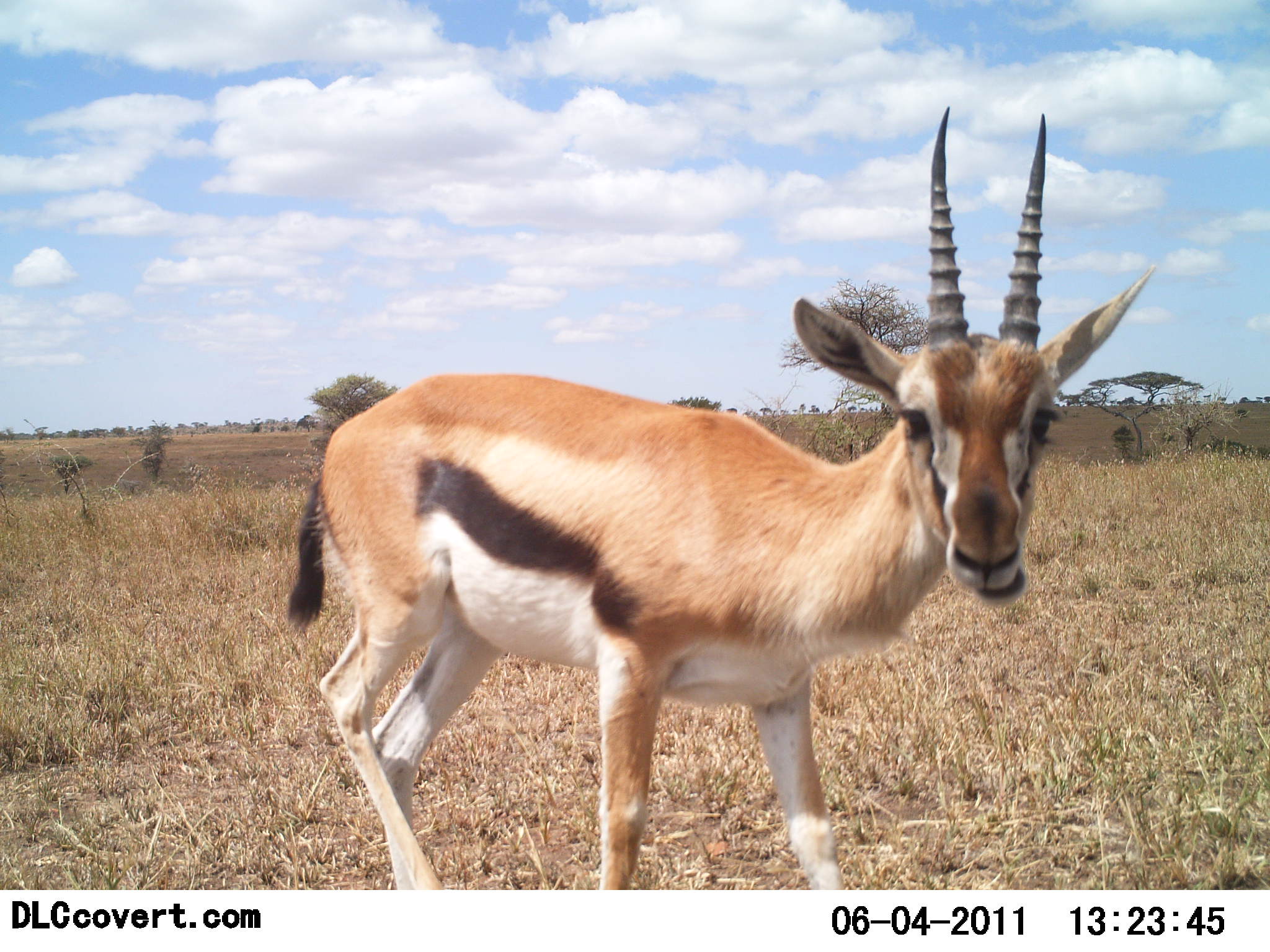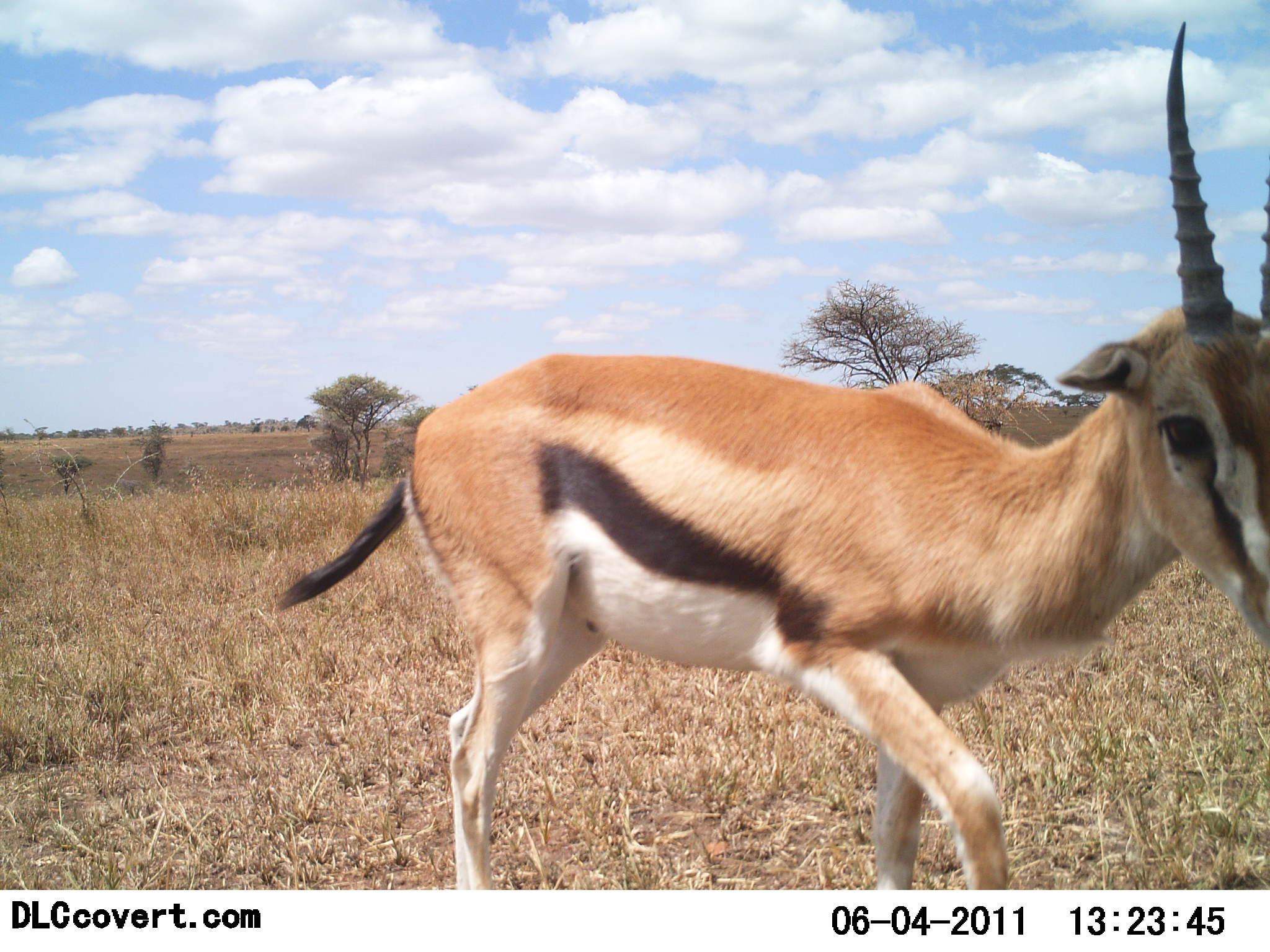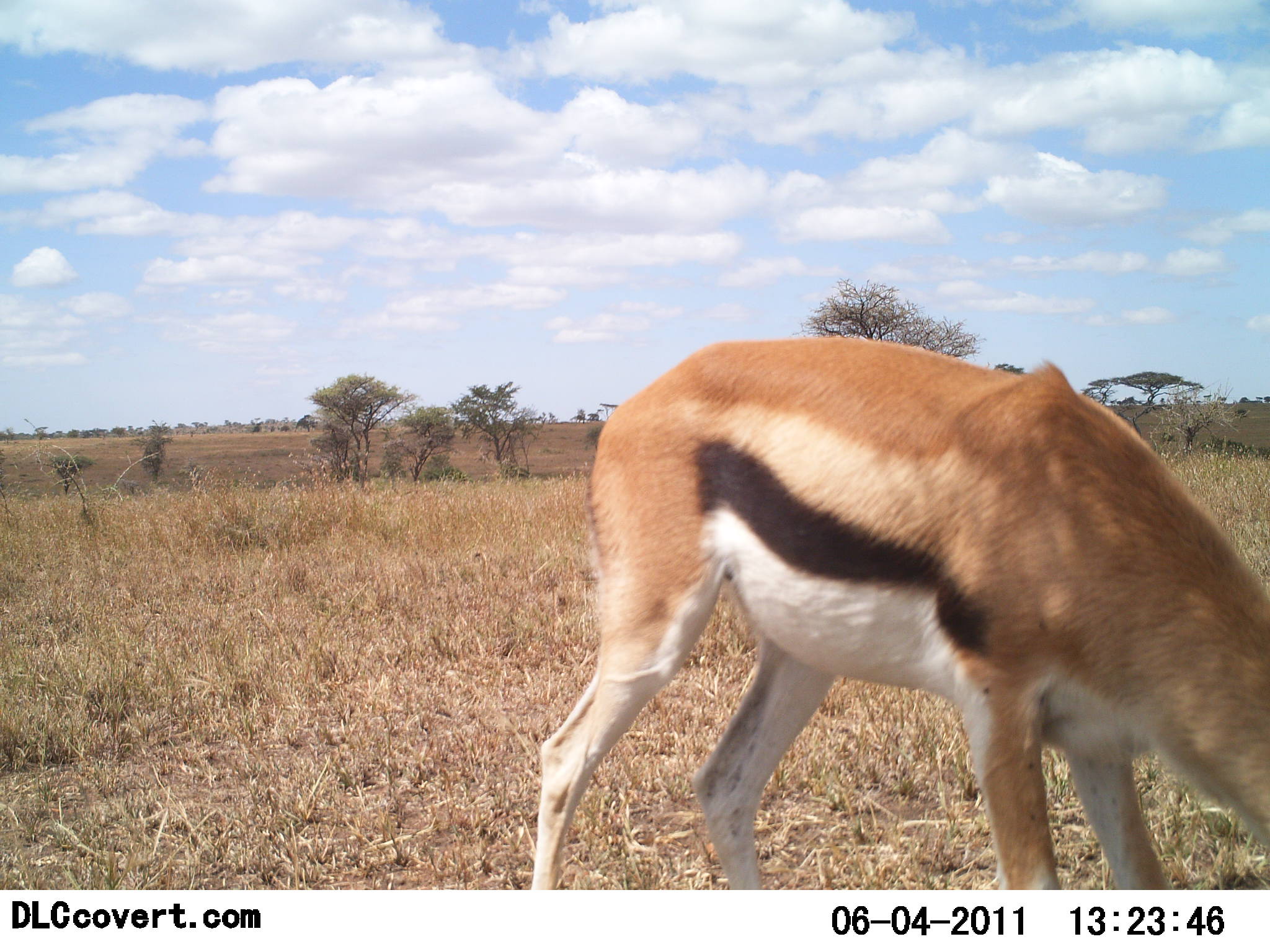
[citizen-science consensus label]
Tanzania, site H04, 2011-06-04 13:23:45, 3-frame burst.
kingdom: Animalia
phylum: Chordata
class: Mammalia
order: Artiodactyla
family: Bovidae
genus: Eudorcas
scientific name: Eudorcas thomsonii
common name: thomson's gazelle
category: gazellethomsons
Gazellethomsons (thomson's gazelle) (Eudorcas thomsonii), count 1. Behavior (volunteer vote fractions): standing 18%, resting 0%, moving 36%, interacting 0%. Young present (vote fraction): 0%. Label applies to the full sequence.